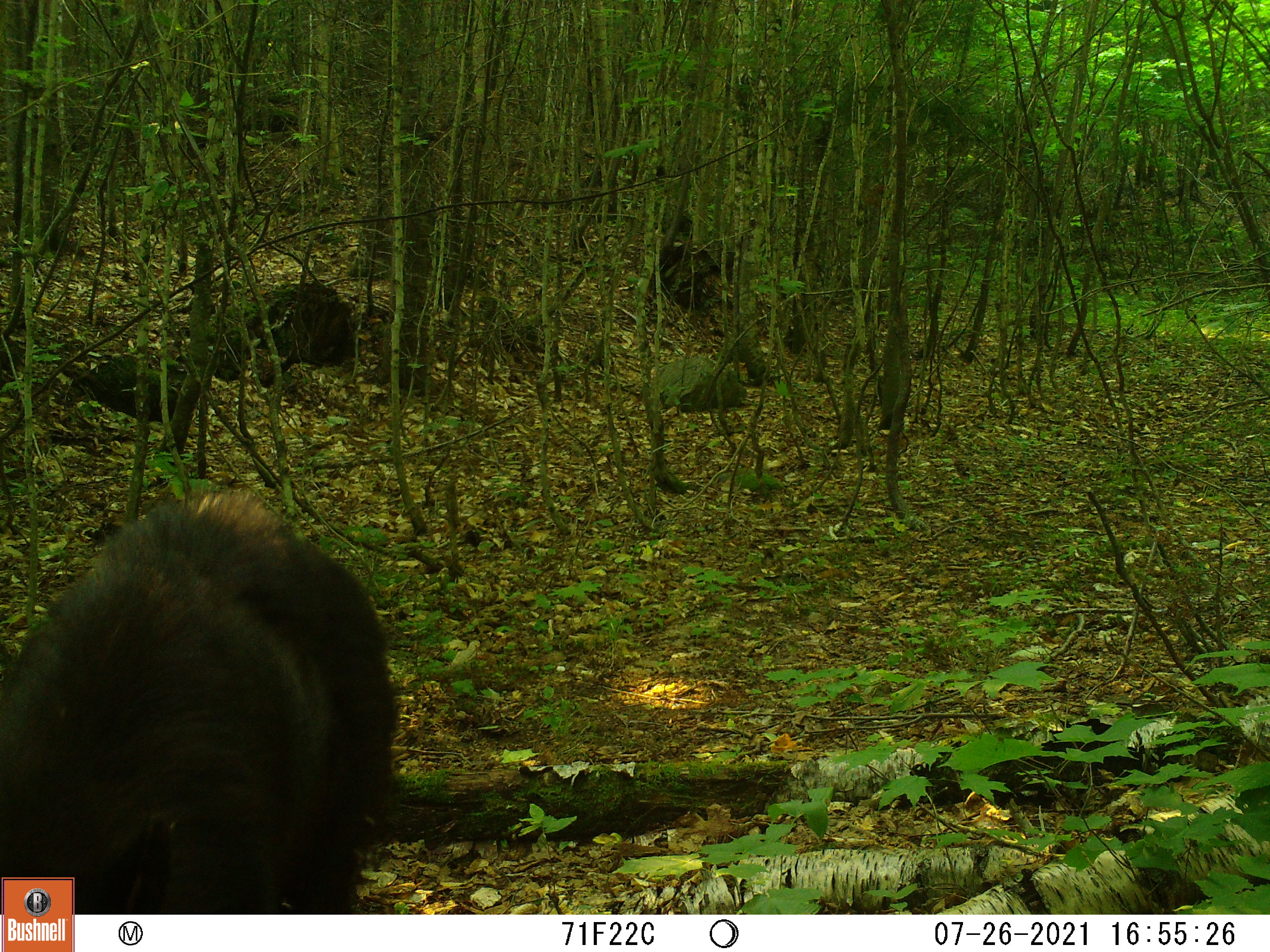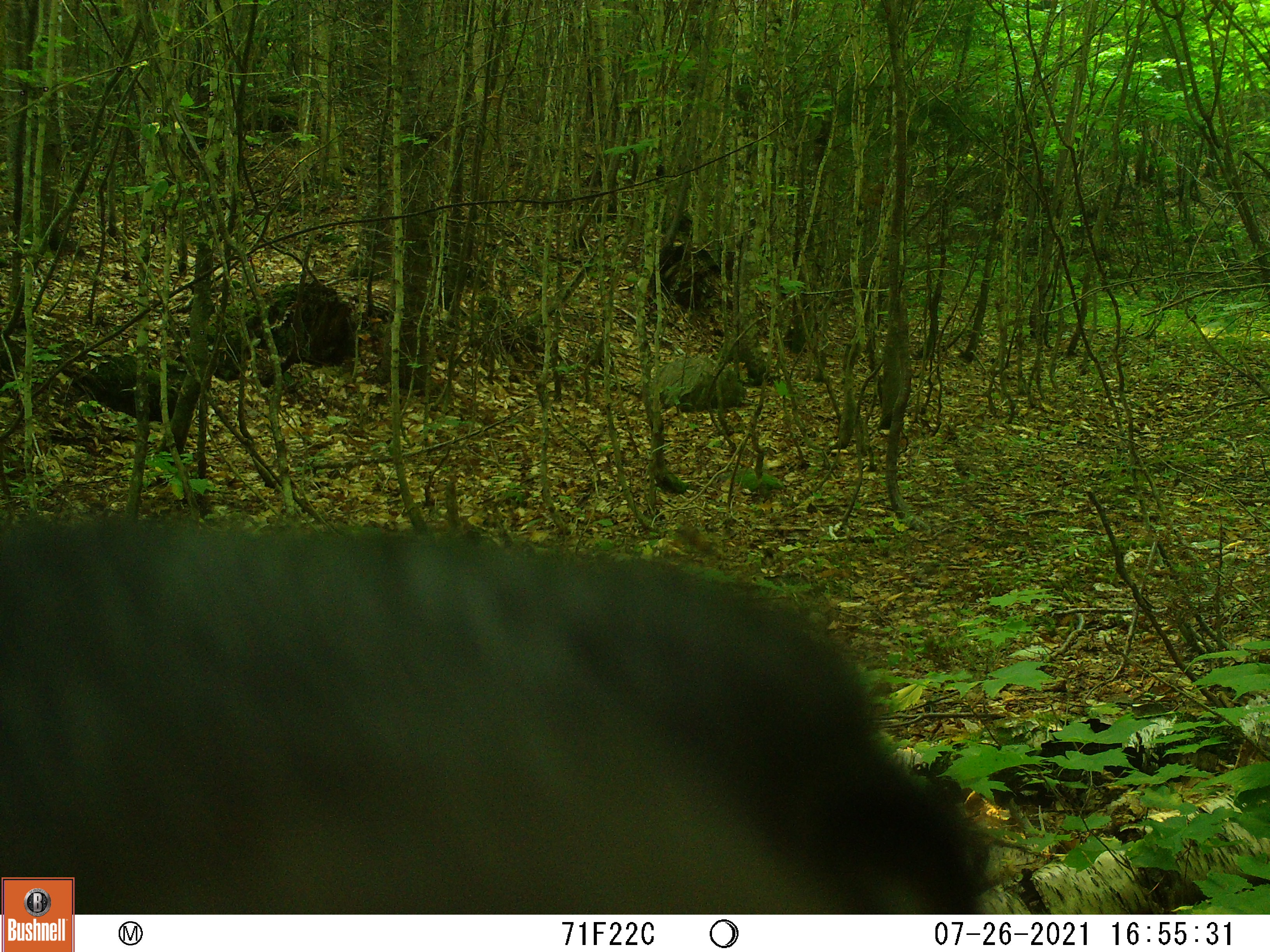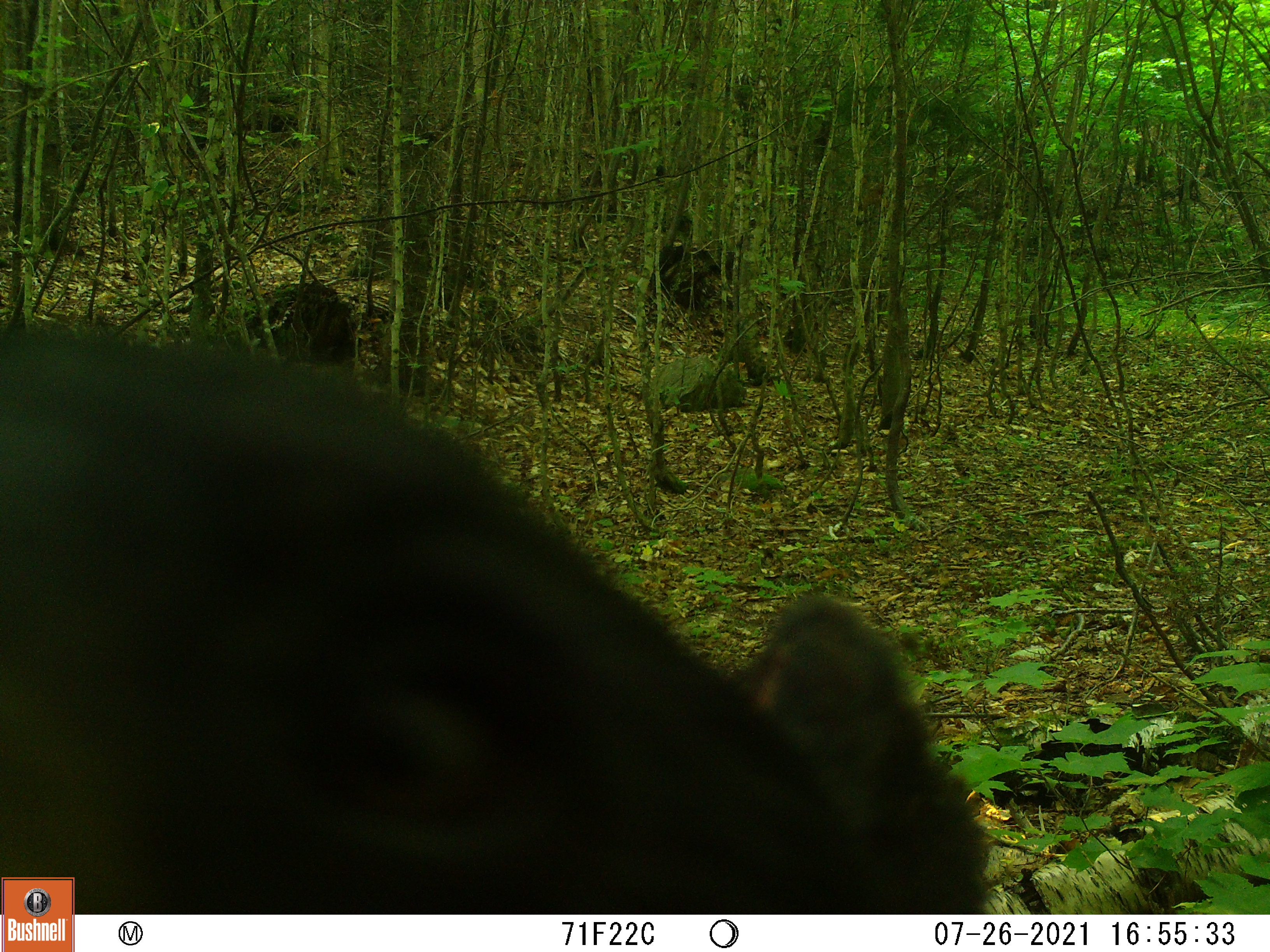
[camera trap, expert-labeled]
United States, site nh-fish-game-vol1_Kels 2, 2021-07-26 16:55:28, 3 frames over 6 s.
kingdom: Animalia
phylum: Chordata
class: Mammalia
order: Carnivora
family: Ursidae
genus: Ursus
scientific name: Ursus americanus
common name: black bear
Black bear (Ursus americanus).